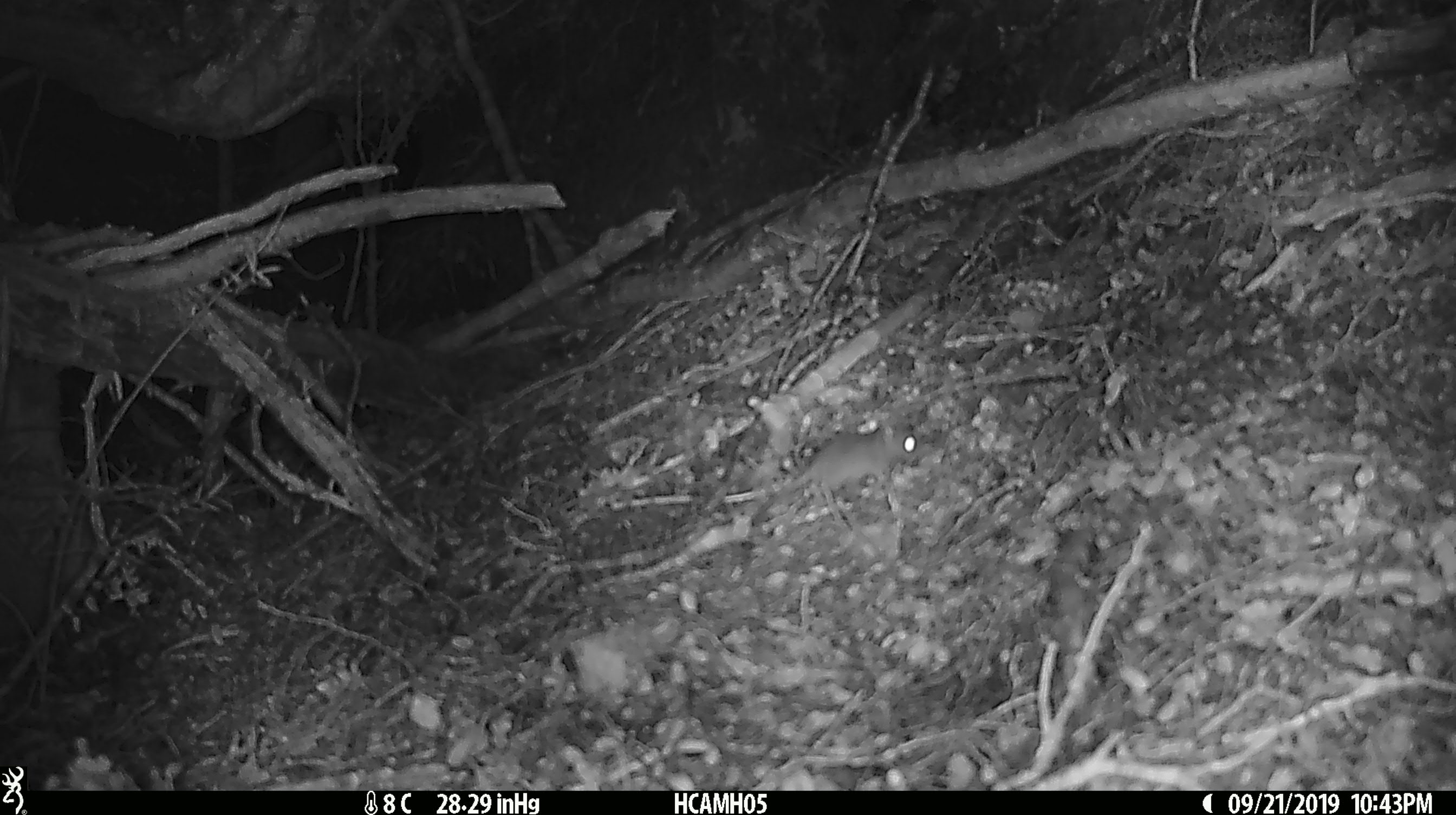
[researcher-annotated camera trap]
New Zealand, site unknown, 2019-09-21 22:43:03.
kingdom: Animalia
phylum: Chordata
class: Mammalia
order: Rodentia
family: Muridae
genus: Mus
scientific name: Mus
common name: mouse